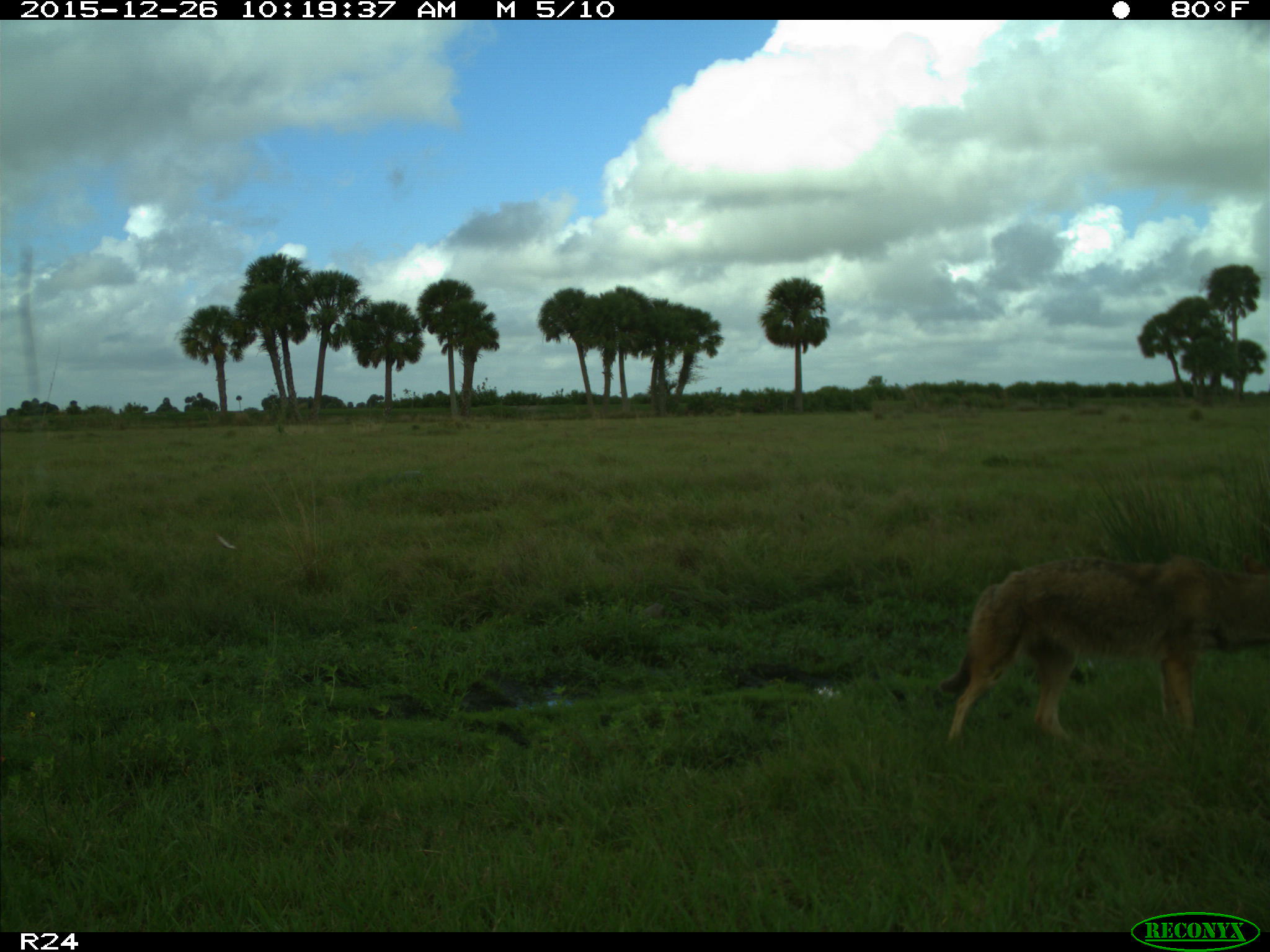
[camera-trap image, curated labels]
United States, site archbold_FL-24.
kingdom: Animalia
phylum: Chordata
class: Mammalia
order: Carnivora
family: Canidae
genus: Canis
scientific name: Canis latrans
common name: coyote